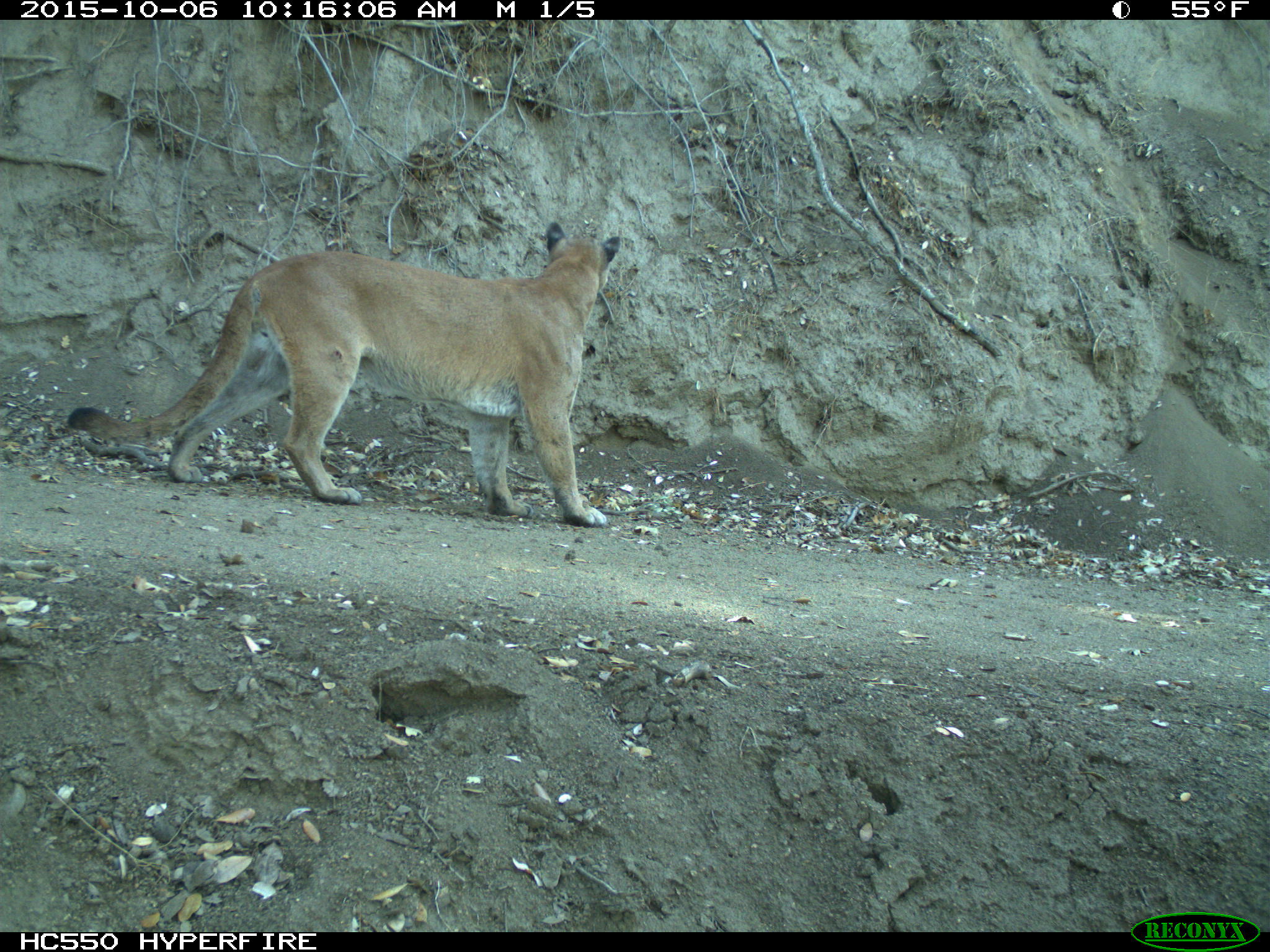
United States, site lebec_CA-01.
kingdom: Animalia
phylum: Chordata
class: Mammalia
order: Carnivora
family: Felidae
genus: Puma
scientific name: Puma concolor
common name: mountain lion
Puma concolor (mountain lion).